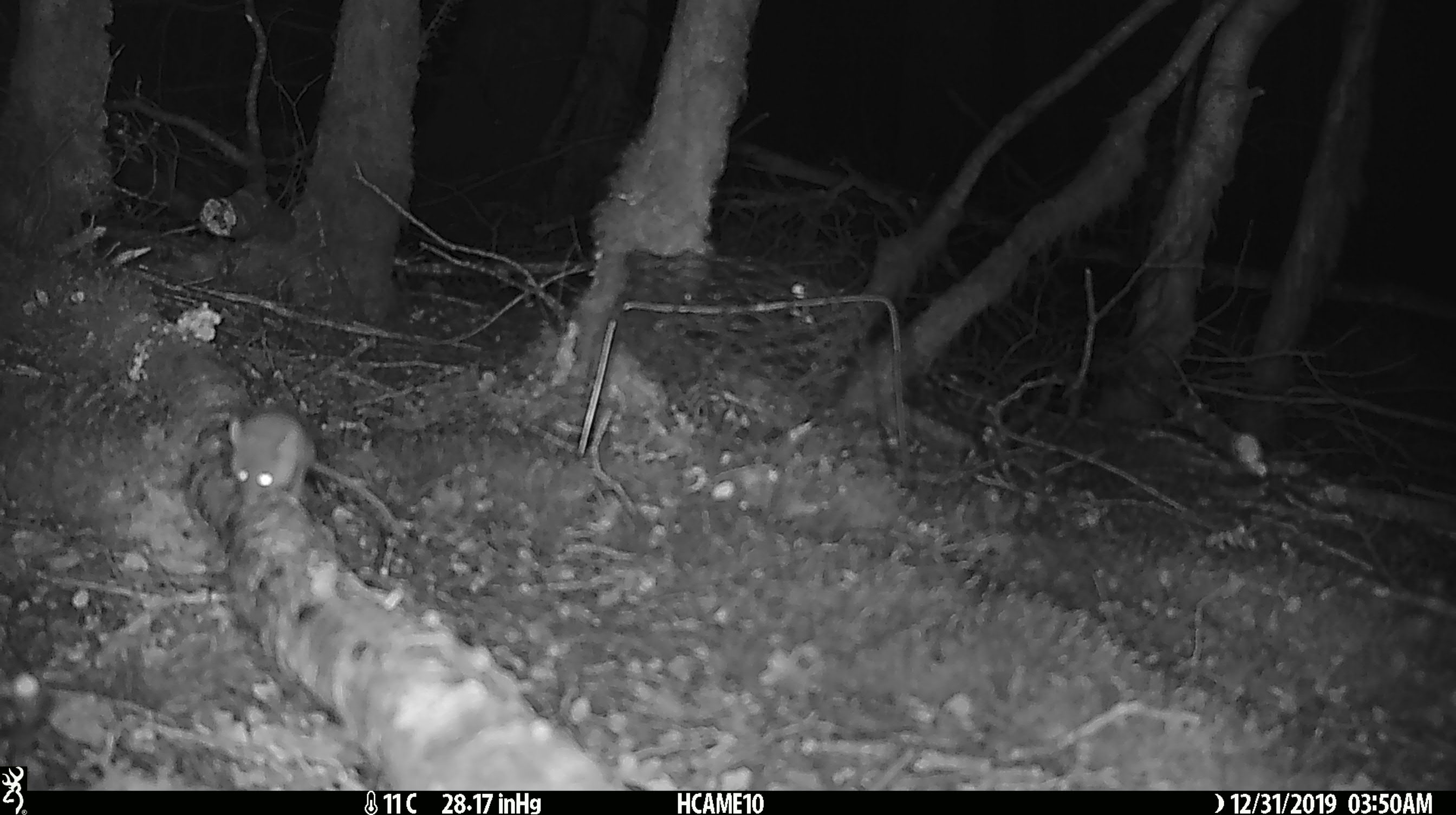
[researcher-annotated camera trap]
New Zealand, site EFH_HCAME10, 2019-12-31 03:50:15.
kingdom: Animalia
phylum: Chordata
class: Mammalia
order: Rodentia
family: Muridae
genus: Mus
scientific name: Mus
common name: mouse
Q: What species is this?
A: Mouse (Mus).